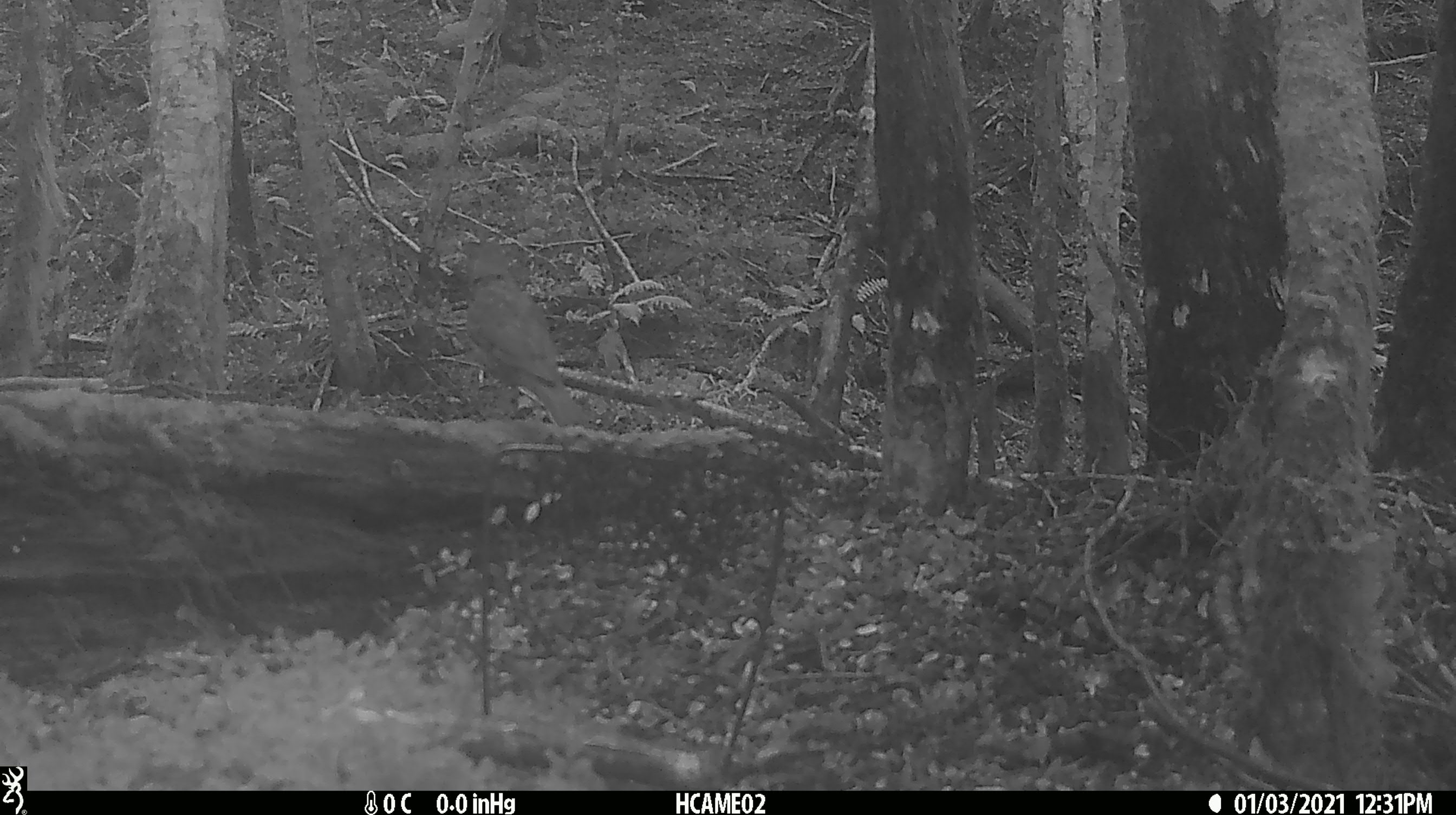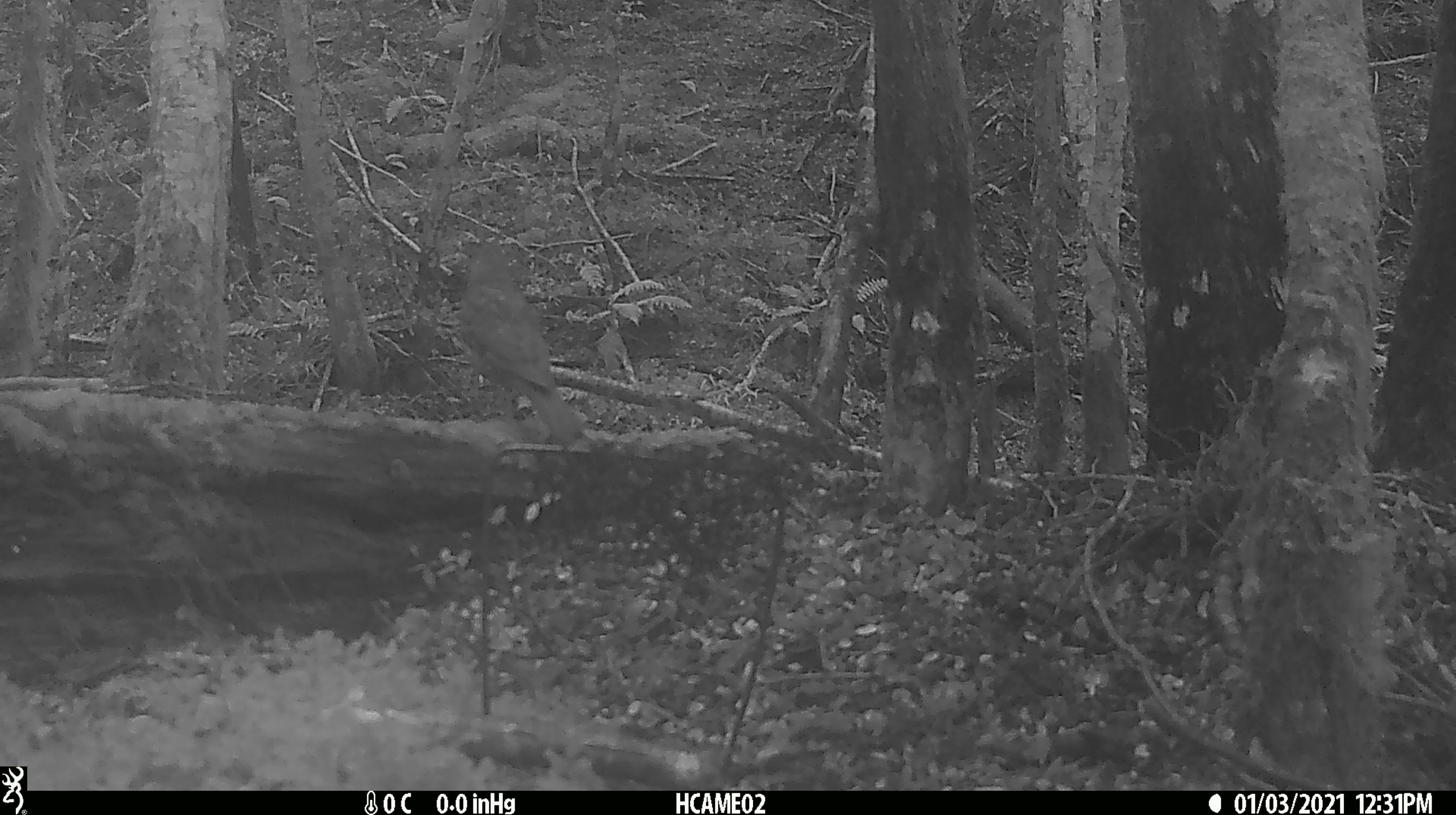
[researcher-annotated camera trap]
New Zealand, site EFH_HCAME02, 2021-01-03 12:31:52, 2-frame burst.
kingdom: Animalia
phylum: Chordata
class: Aves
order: Passeriformes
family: Turdidae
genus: Turdus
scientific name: Turdus philomelos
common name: song thrush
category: thrush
Thrush (song thrush) (Turdus philomelos).